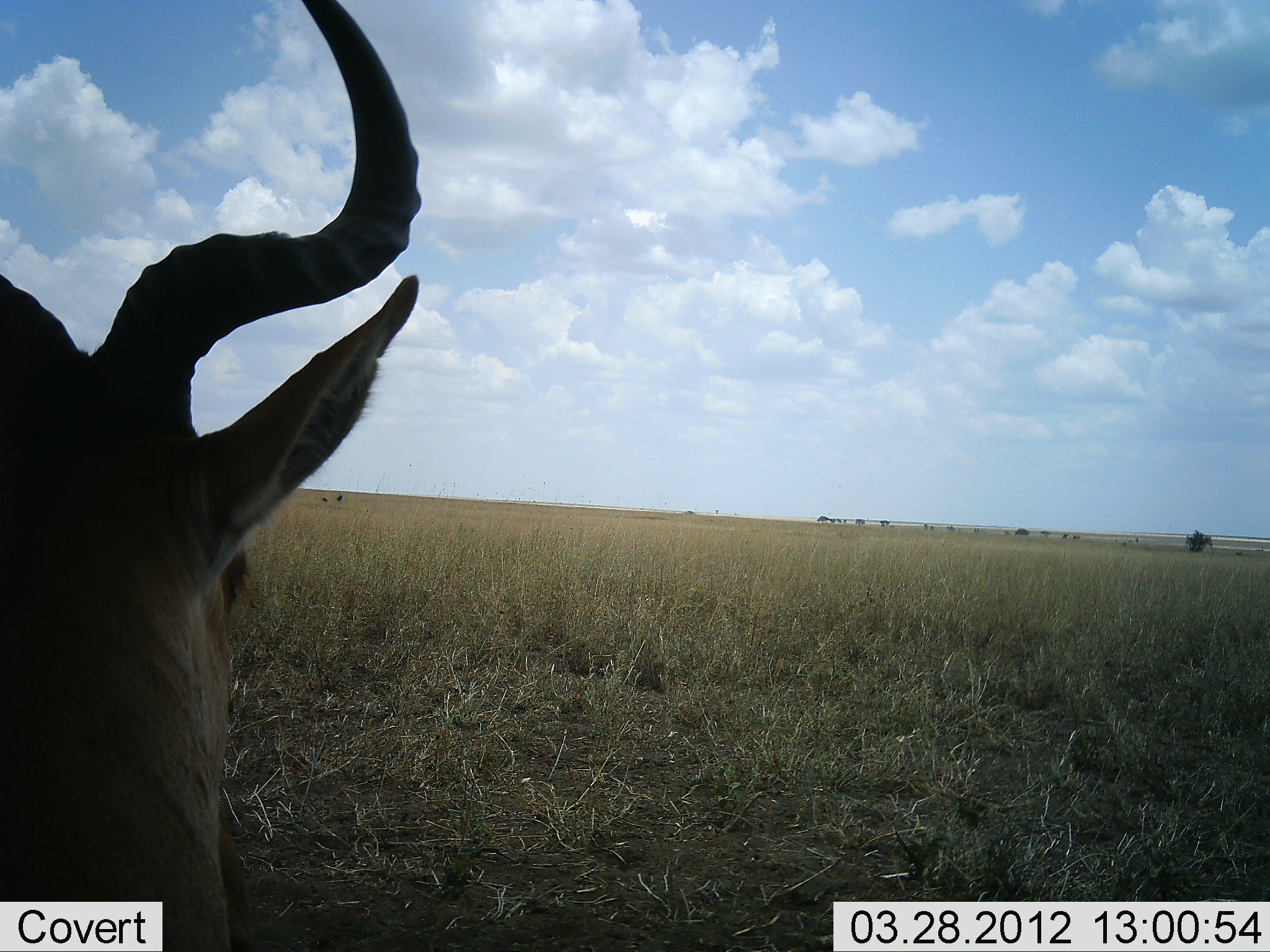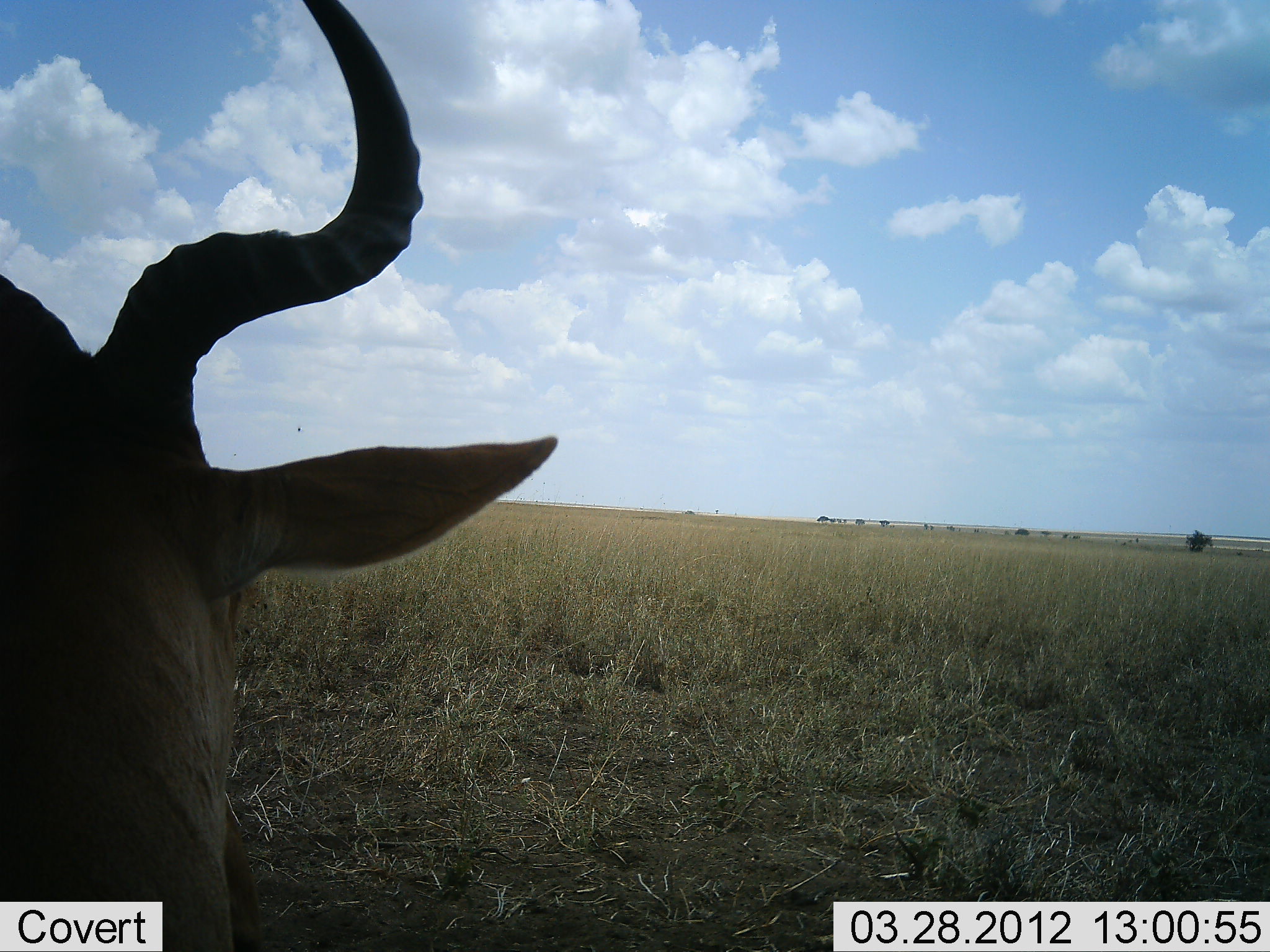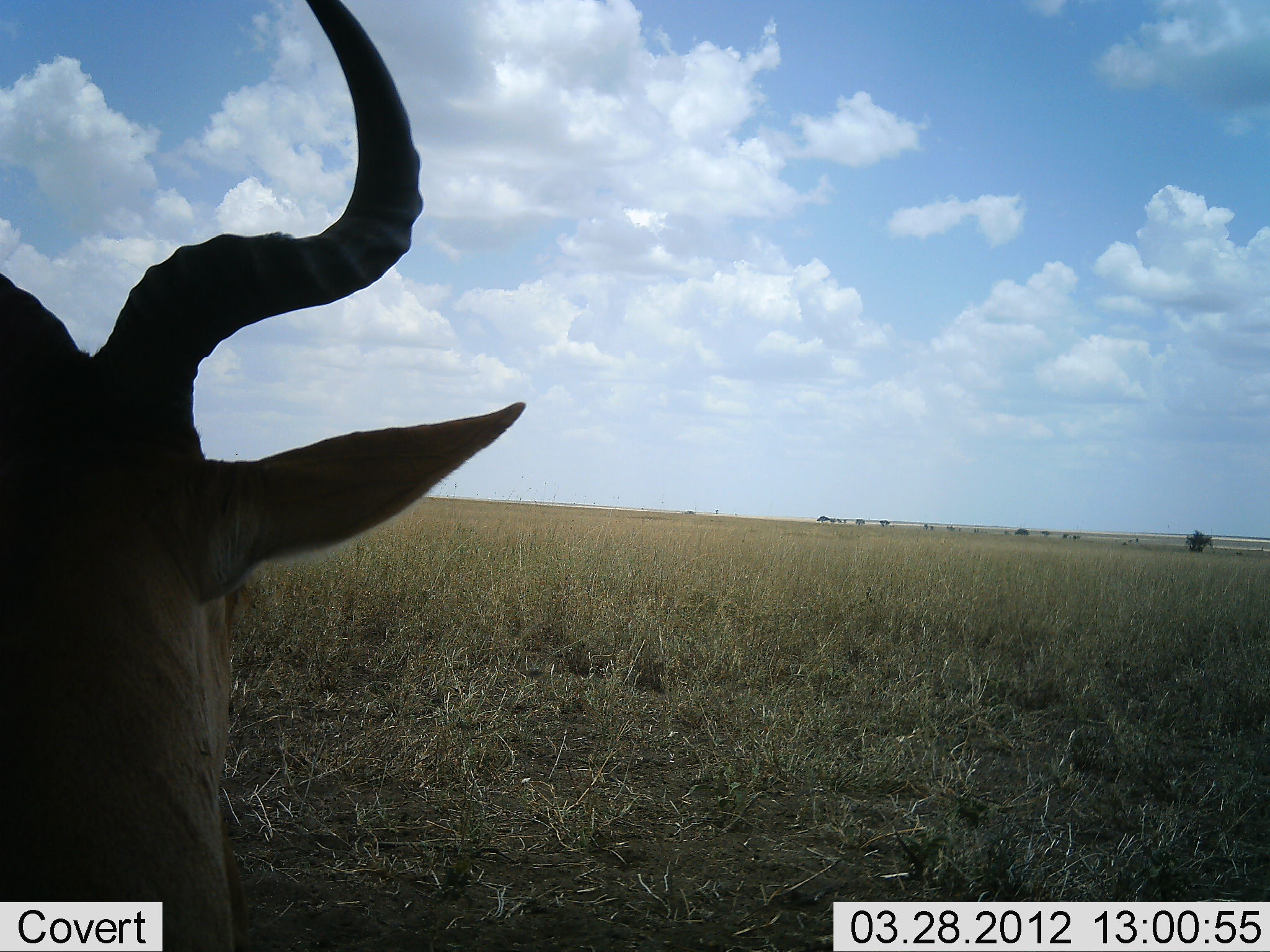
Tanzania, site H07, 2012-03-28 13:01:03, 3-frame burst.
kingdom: Animalia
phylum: Chordata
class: Mammalia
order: Artiodactyla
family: Bovidae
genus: Alcelaphus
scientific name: Alcelaphus buselaphus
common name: hartebeest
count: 1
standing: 43%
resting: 50%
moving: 0%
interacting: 0%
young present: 0%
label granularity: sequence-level